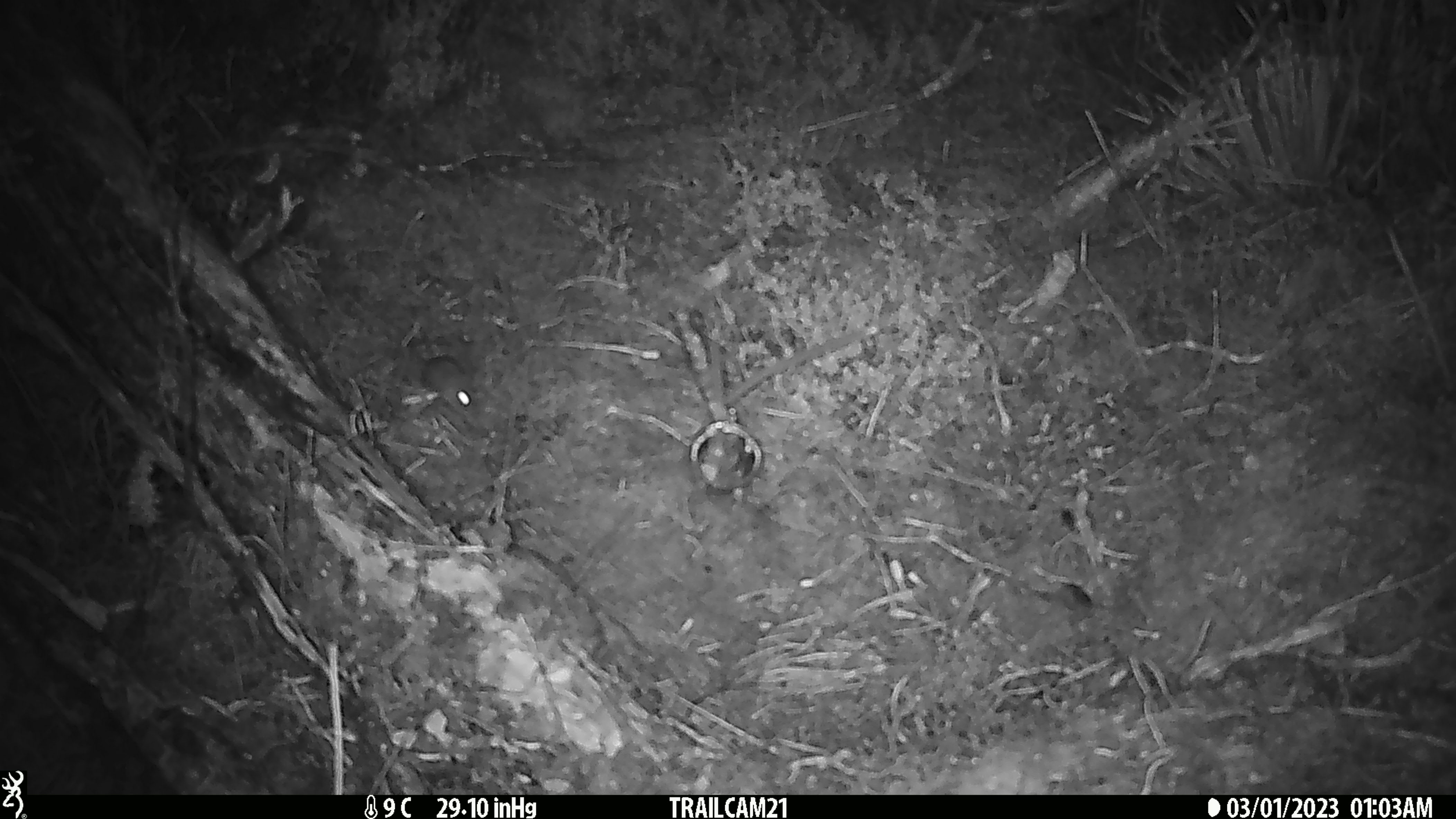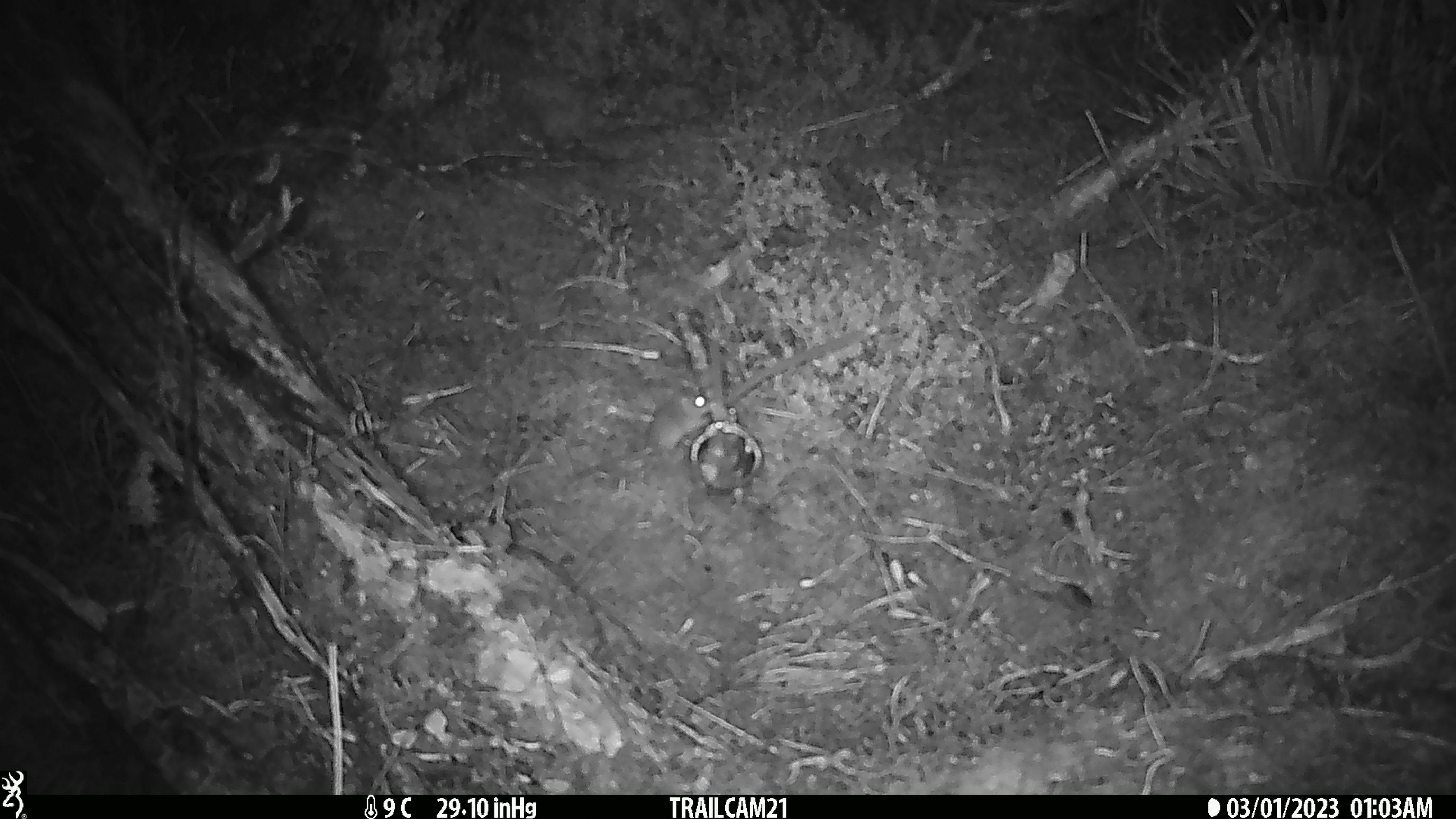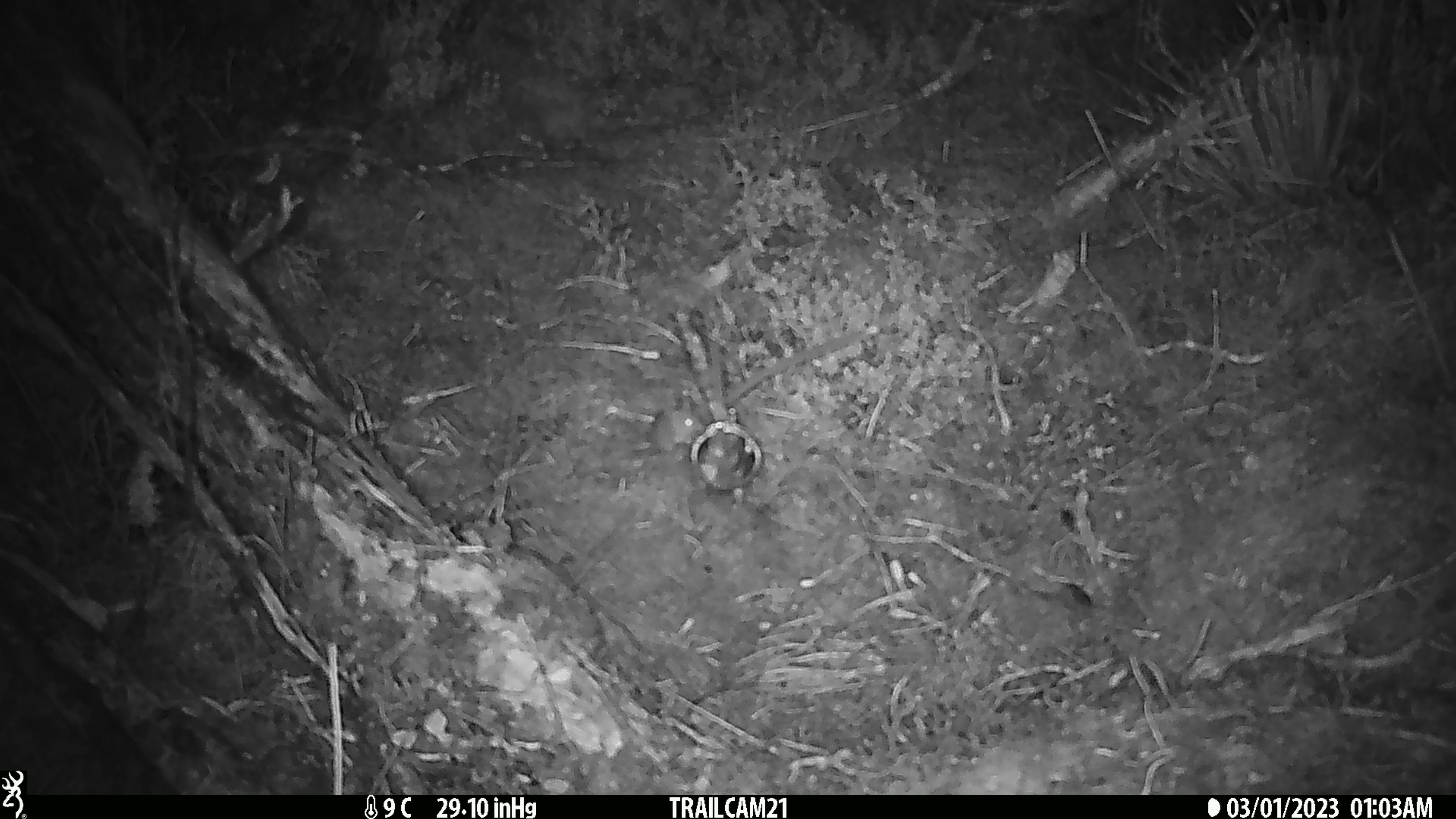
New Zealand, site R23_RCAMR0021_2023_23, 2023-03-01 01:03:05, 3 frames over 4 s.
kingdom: Animalia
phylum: Chordata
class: Mammalia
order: Rodentia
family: Muridae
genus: Mus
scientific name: Mus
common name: mouse